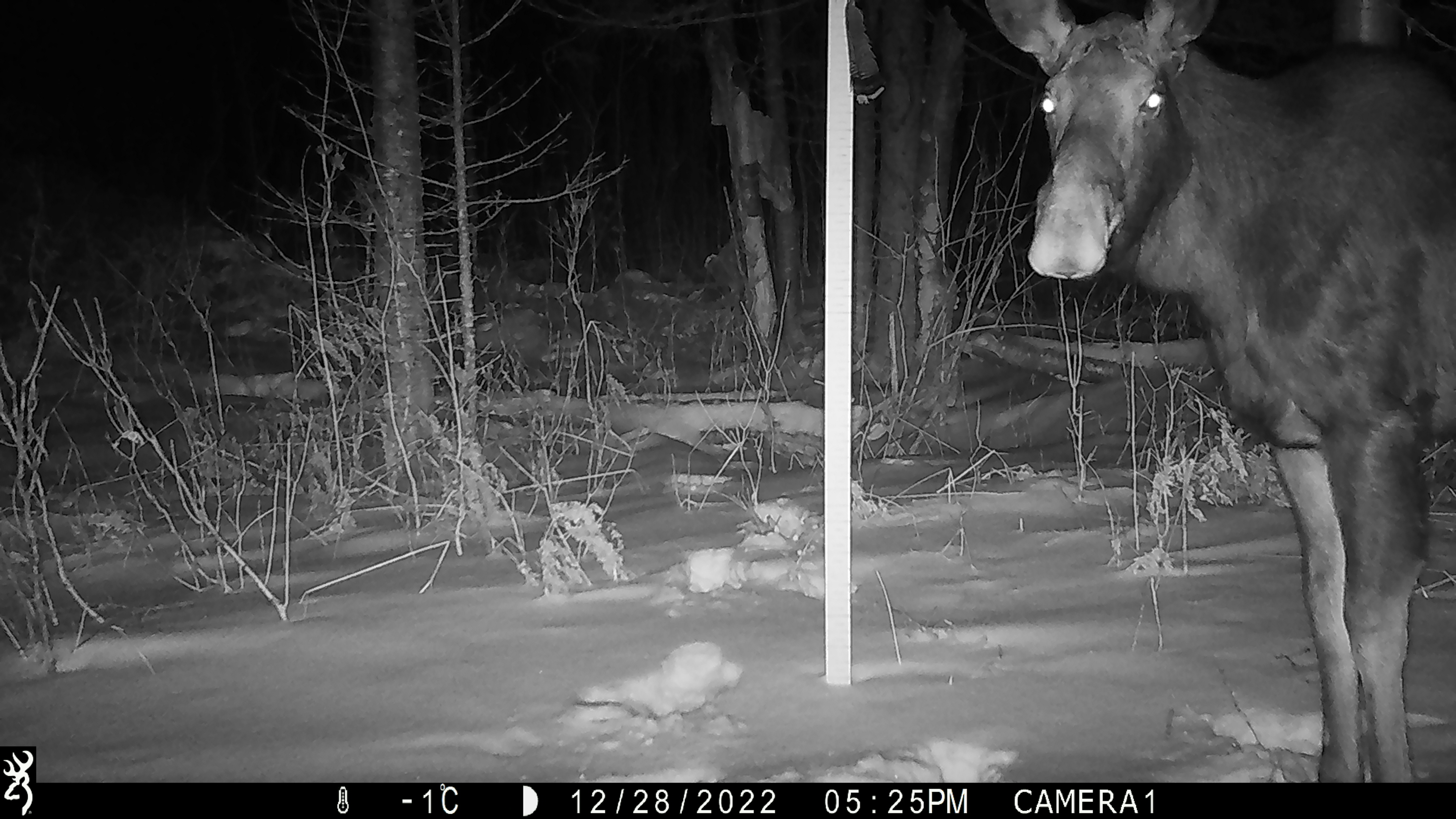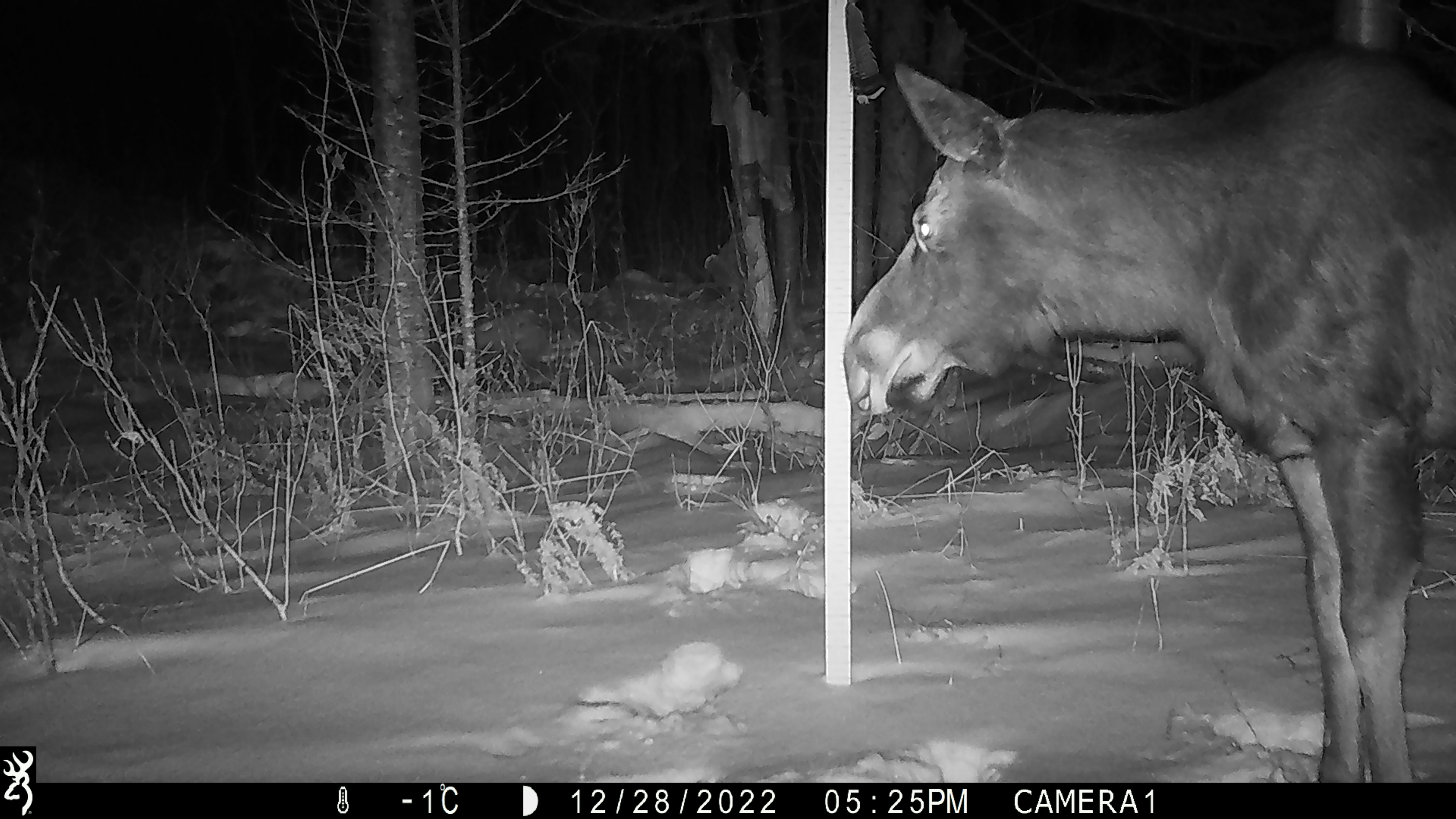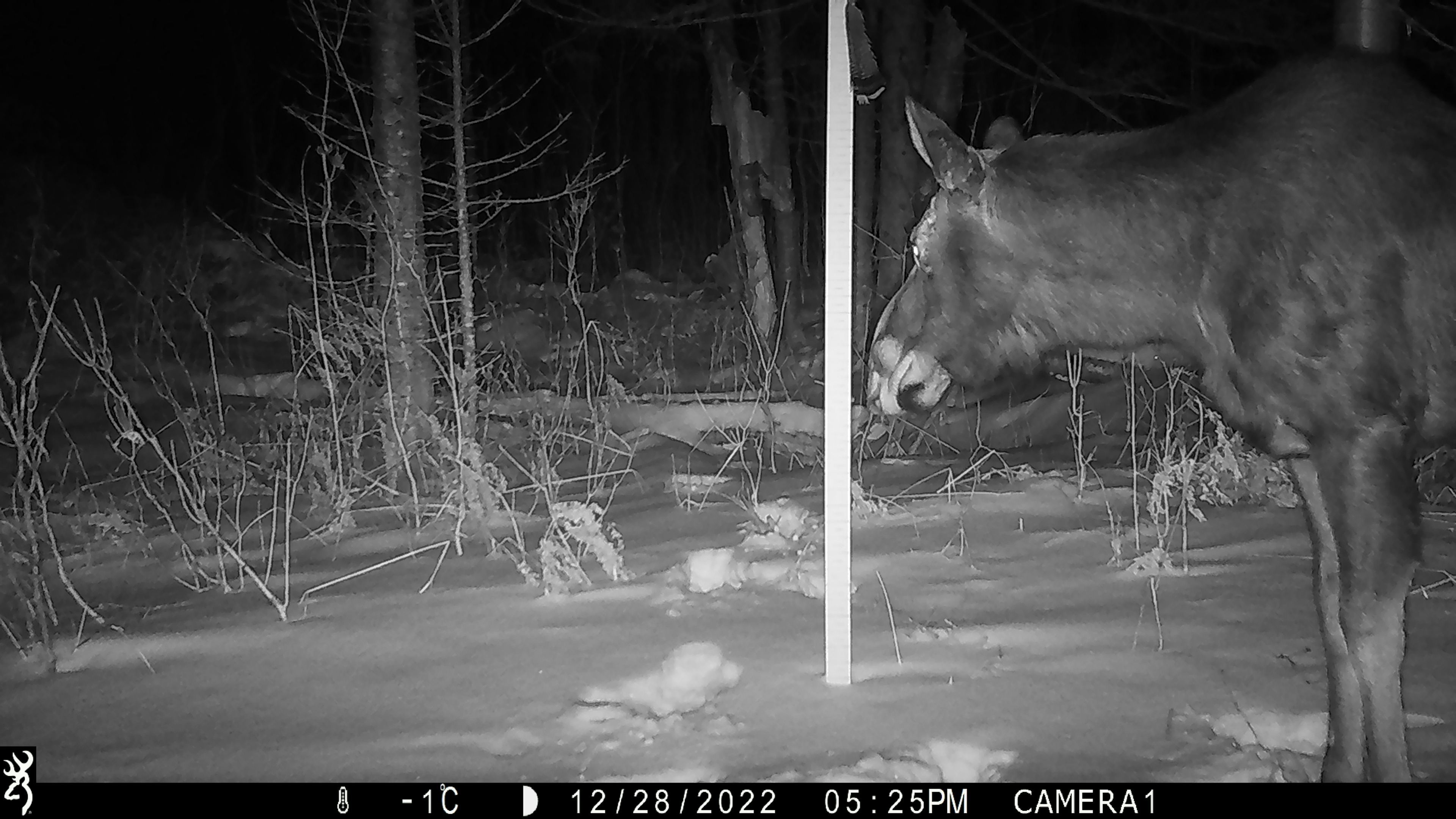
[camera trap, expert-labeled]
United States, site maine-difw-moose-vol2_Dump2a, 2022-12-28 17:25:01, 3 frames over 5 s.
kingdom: Animalia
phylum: Chordata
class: Mammalia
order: Artiodactyla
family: Cervidae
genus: Alces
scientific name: Alces alces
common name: moose